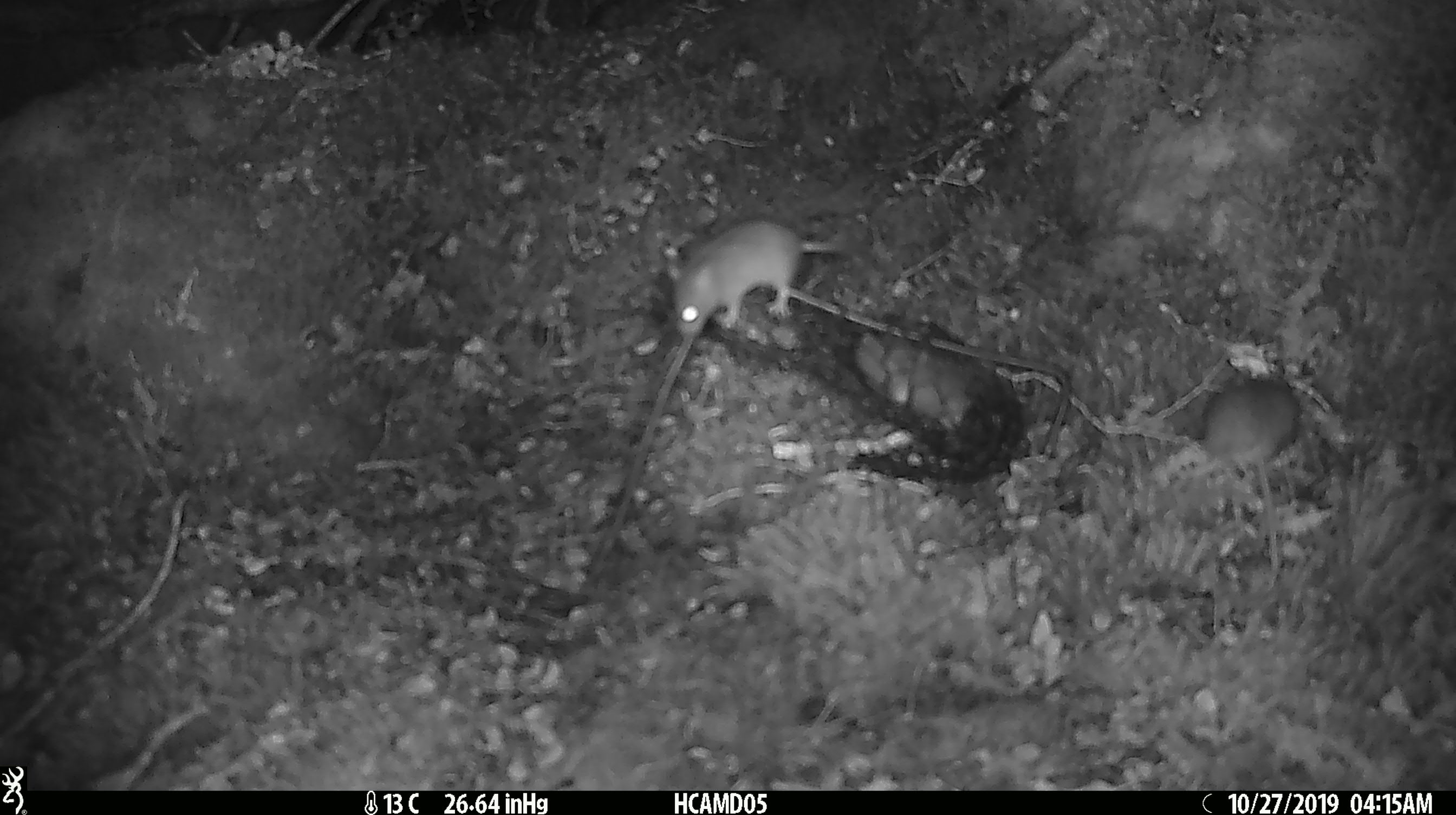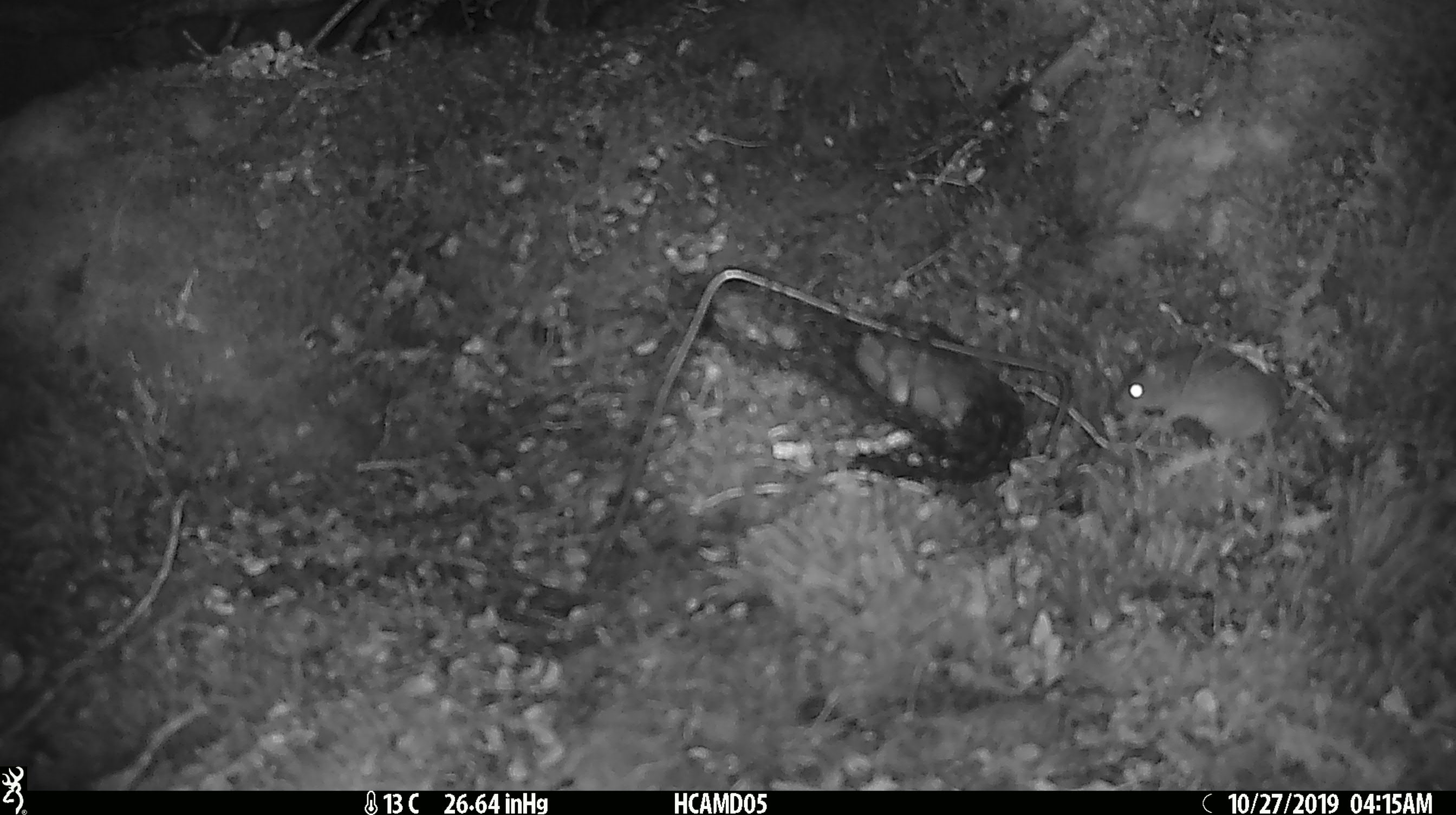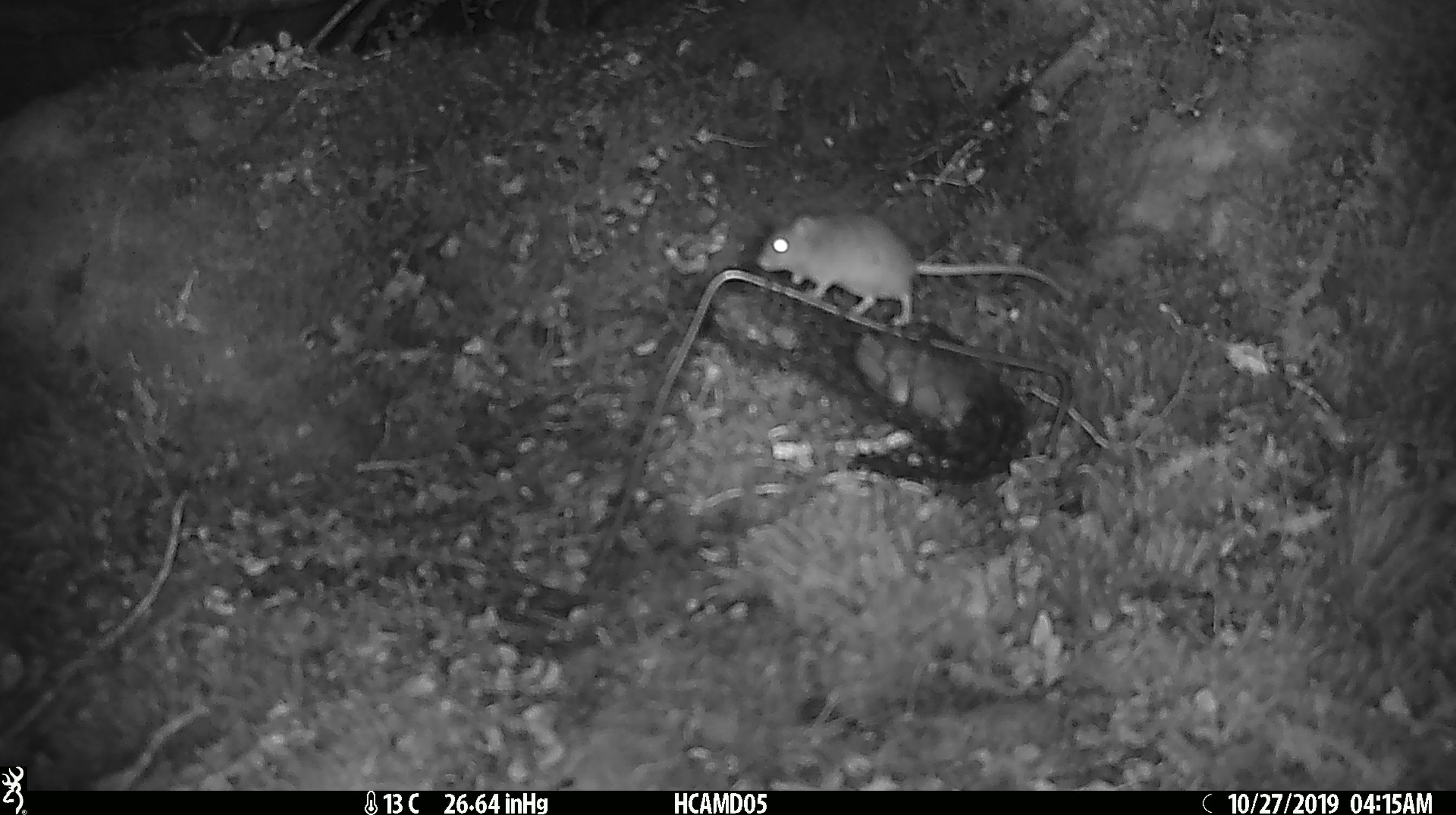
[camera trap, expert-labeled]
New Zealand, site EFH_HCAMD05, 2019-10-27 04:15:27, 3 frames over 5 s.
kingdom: Animalia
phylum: Chordata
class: Mammalia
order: Rodentia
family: Muridae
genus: Mus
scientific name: Mus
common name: mouse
Mouse (Mus).